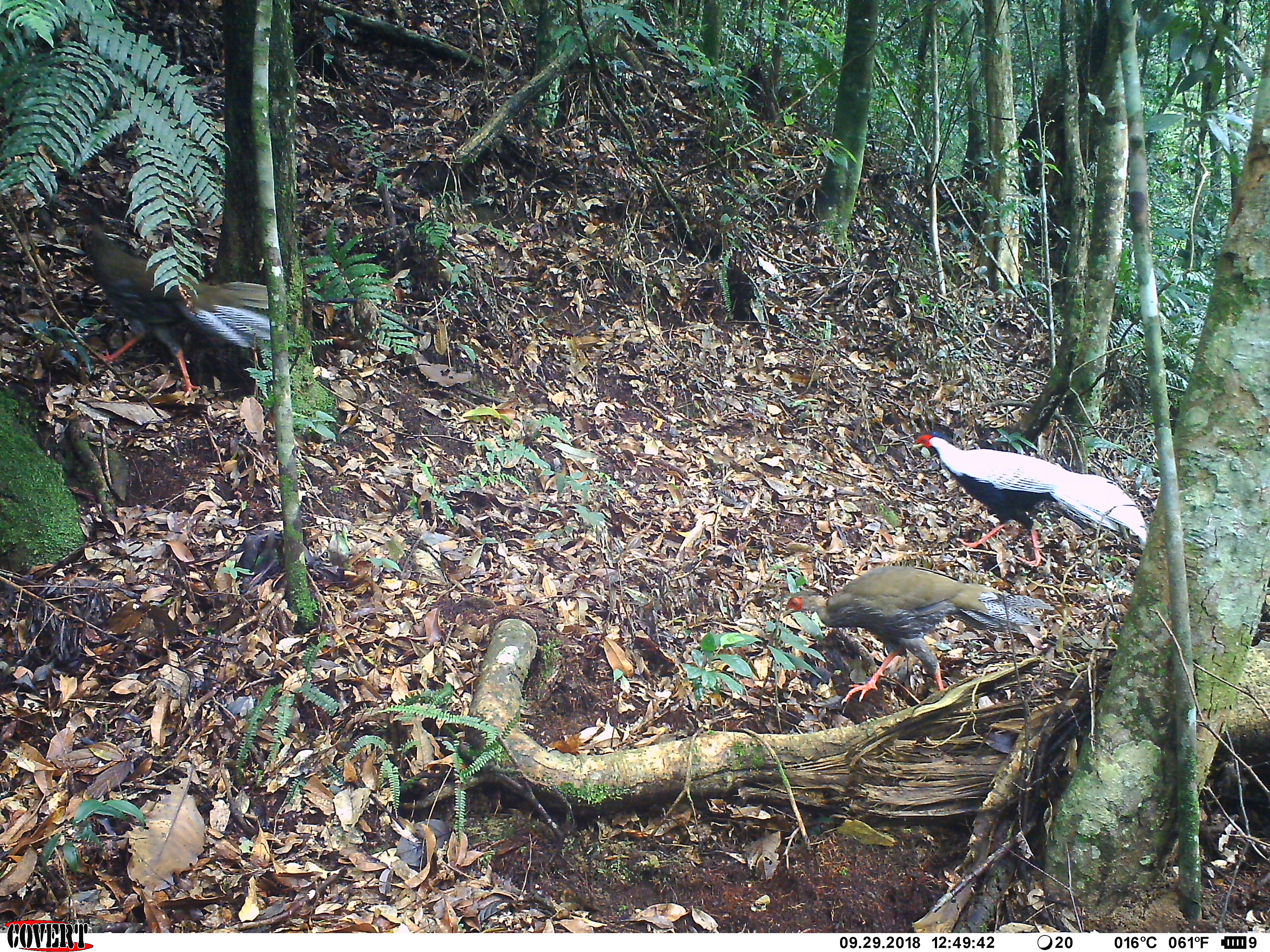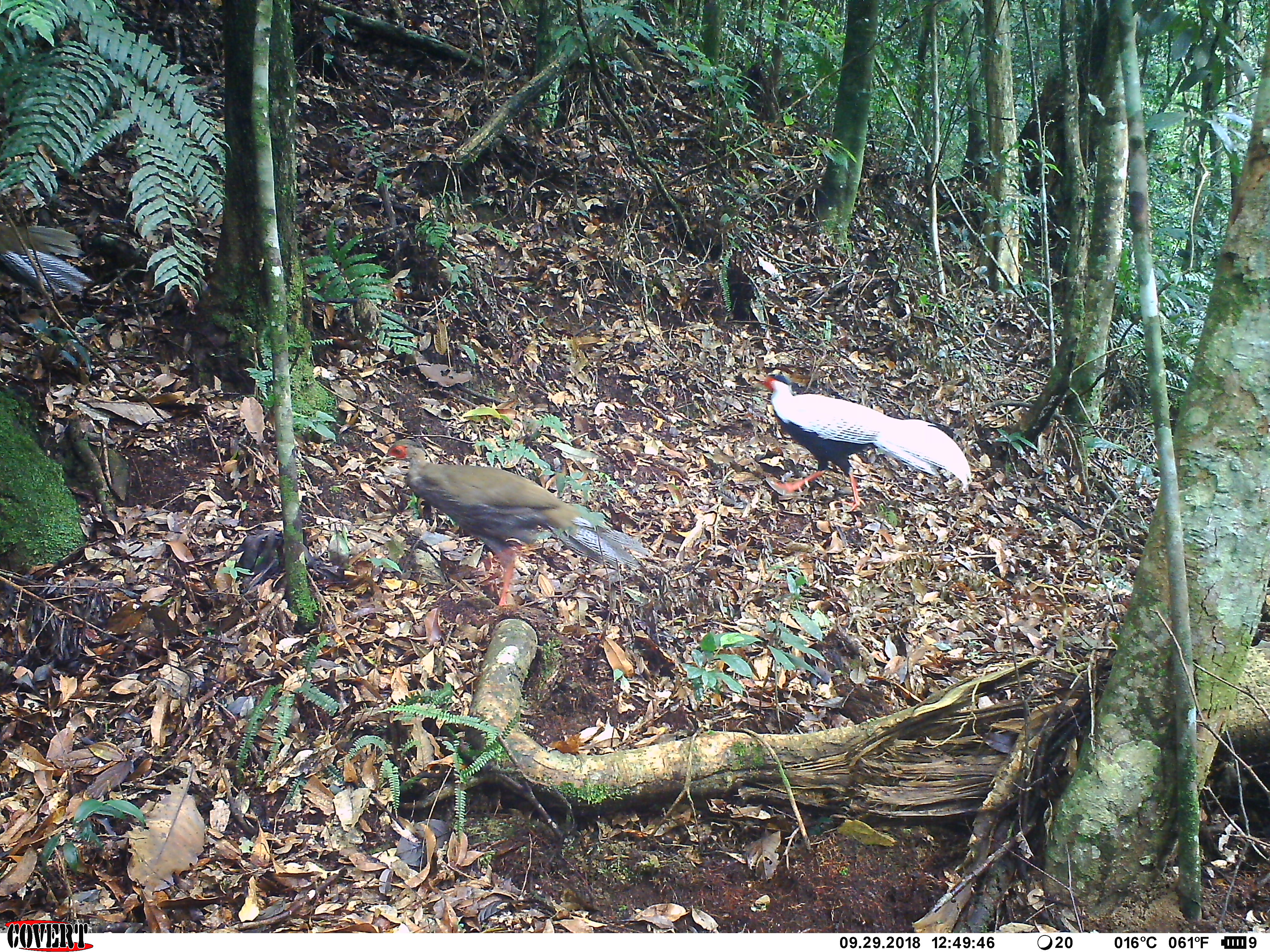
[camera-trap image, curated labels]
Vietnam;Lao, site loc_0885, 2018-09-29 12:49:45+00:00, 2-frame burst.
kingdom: Animalia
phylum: Chordata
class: Aves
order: Galliformes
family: Phasianidae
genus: Lophura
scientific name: Lophura nycthemera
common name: silver pheasant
Silver pheasant (Lophura nycthemera). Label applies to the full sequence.